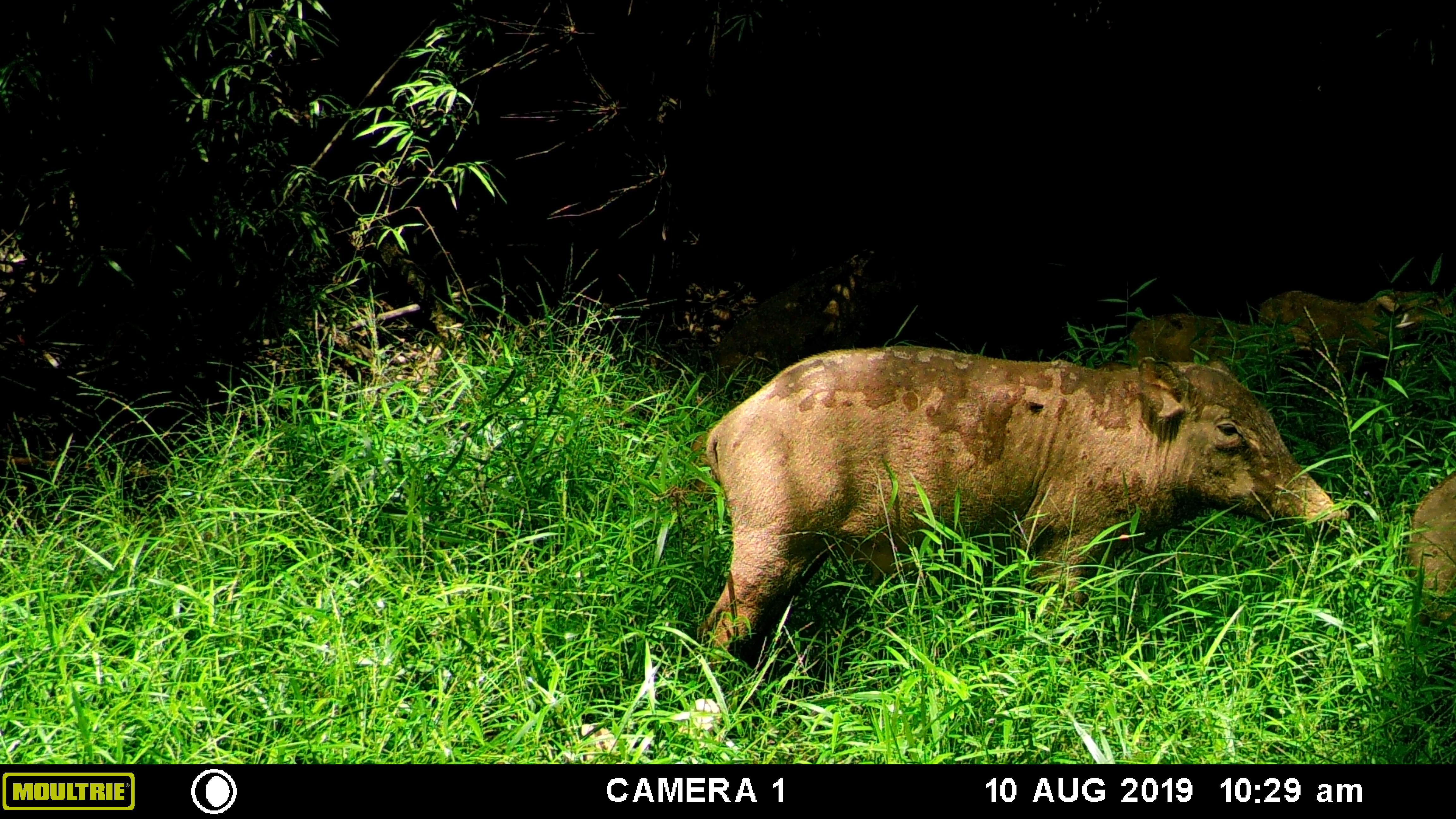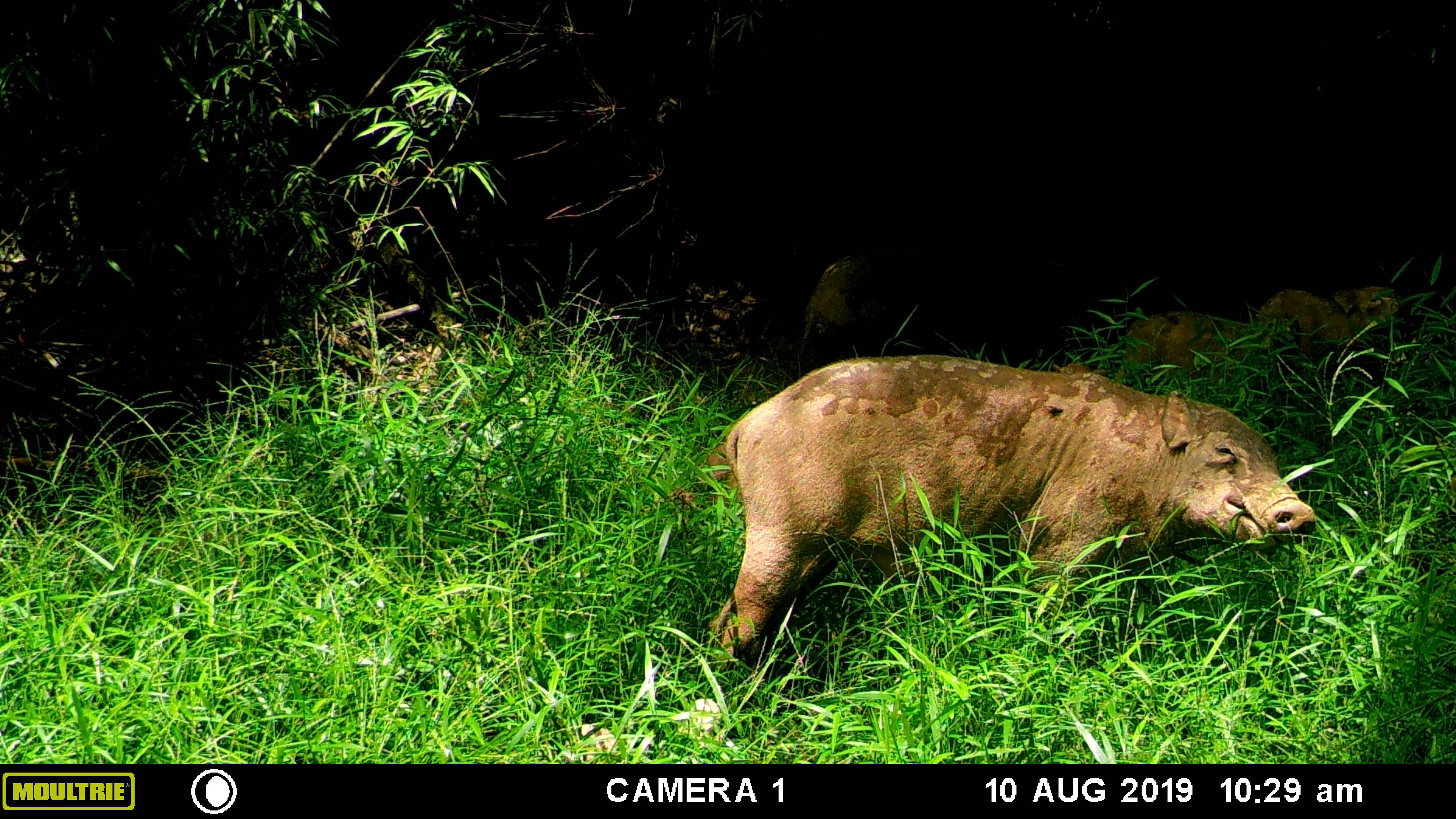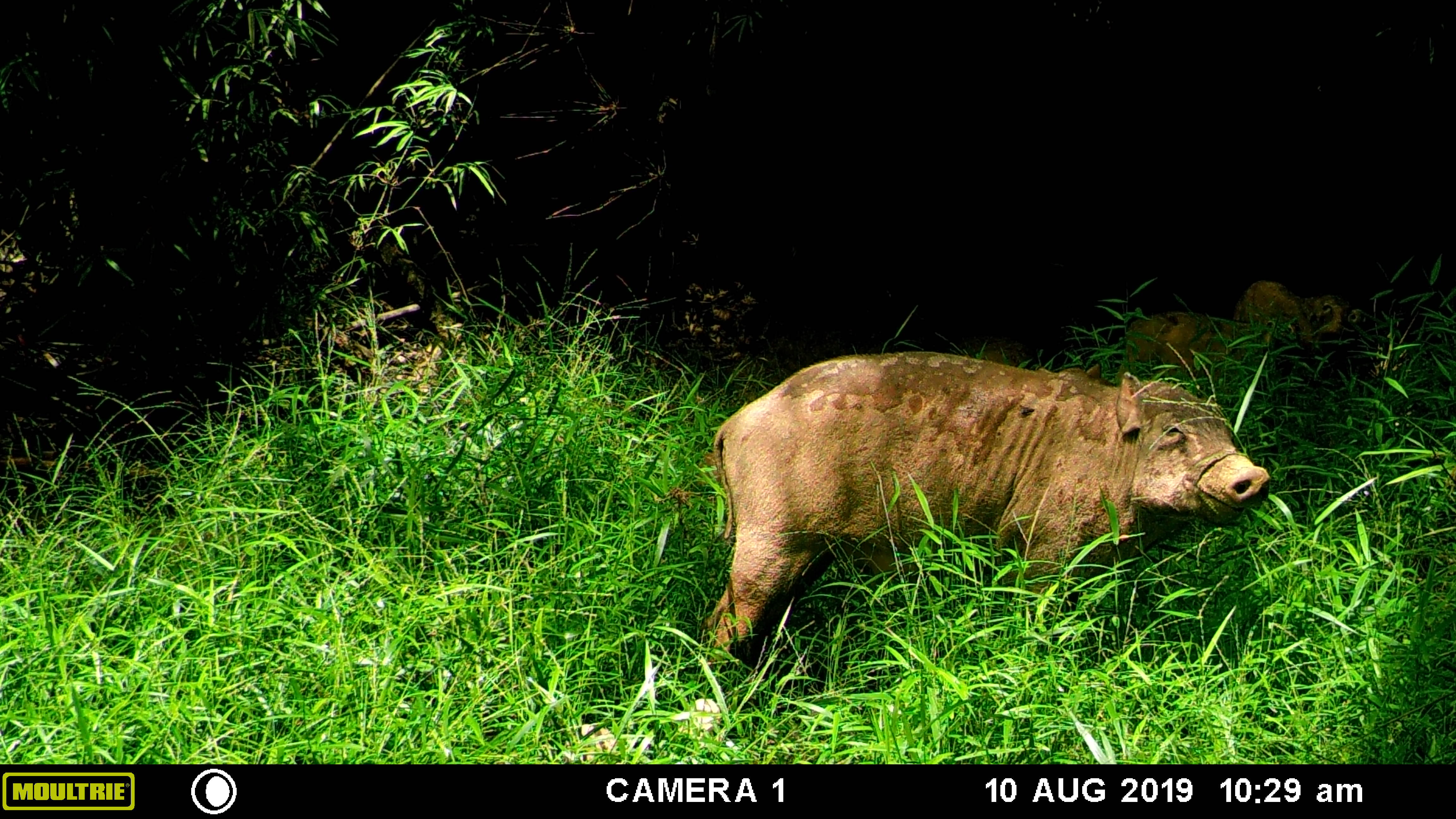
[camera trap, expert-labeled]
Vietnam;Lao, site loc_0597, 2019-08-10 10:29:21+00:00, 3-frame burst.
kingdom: Animalia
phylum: Chordata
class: Mammalia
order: Artiodactyla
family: Suidae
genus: Sus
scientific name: Sus scrofa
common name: eurasian wild pig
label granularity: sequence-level